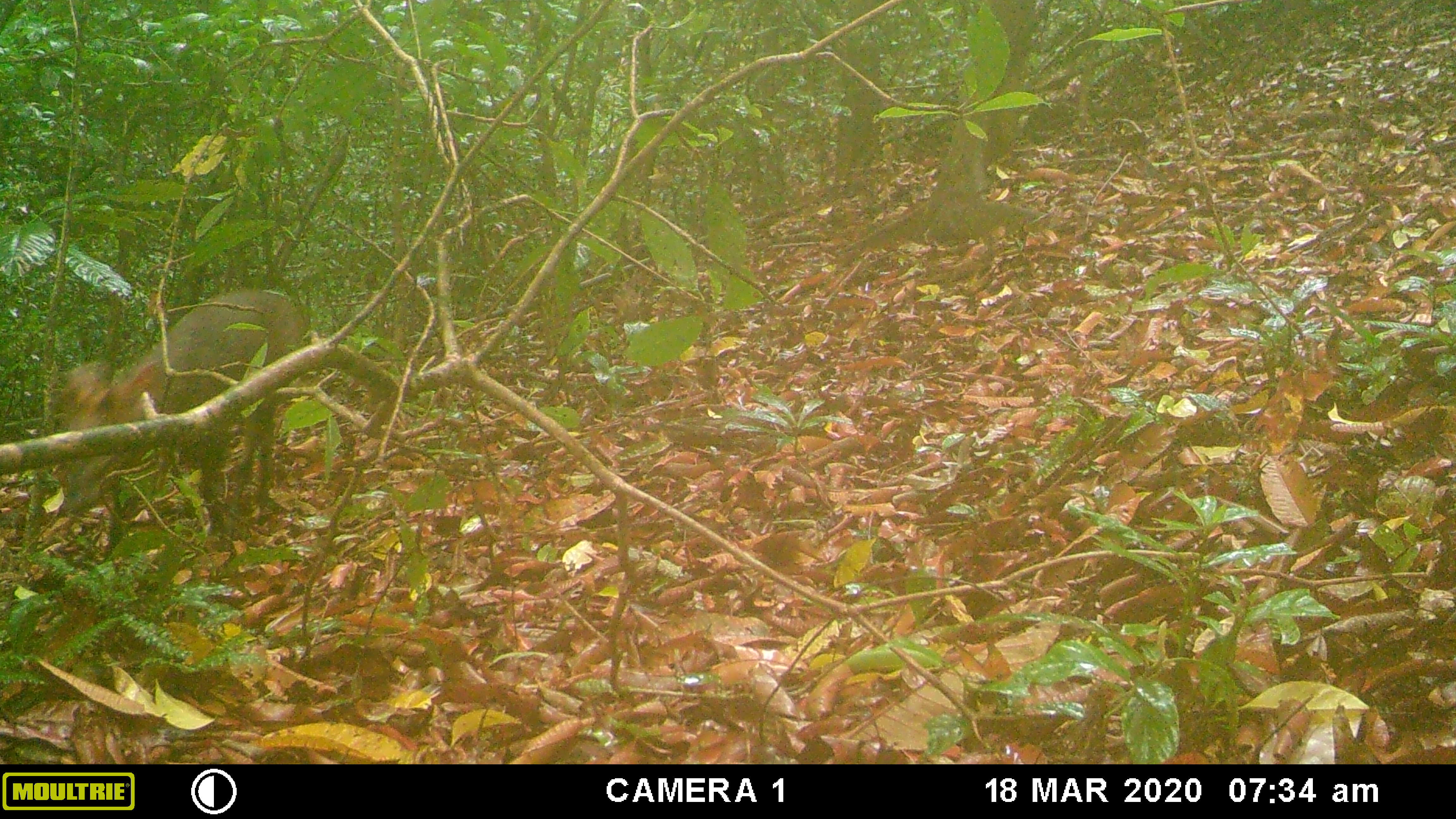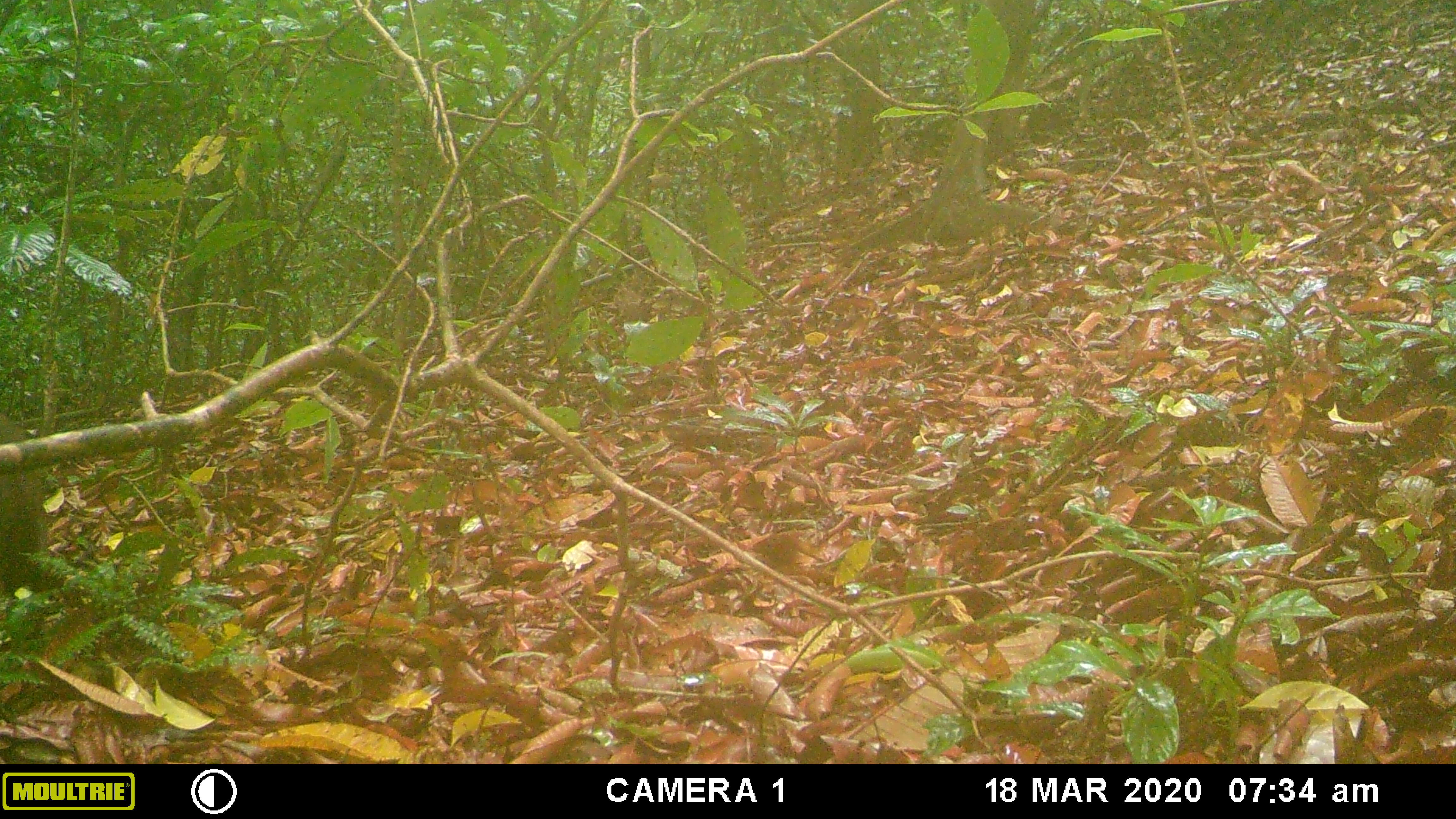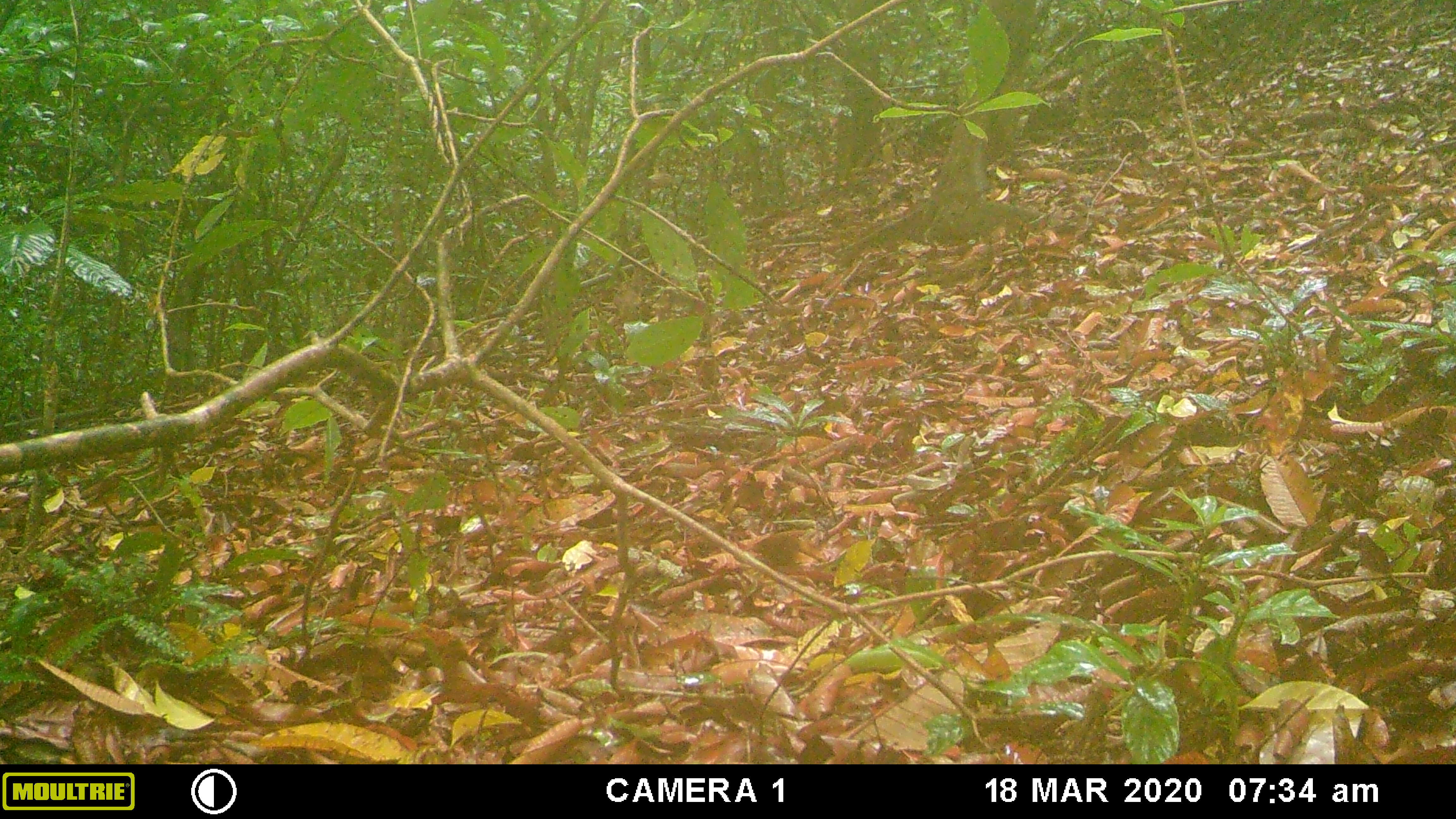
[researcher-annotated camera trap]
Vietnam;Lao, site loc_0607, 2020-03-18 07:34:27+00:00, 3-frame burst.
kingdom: Animalia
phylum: Chordata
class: Mammalia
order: Artiodactyla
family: Cervidae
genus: Muntiacus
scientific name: Muntiacus rooseveltorum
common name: roosevelt's muntjac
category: roosevelts muntjac group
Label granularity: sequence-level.